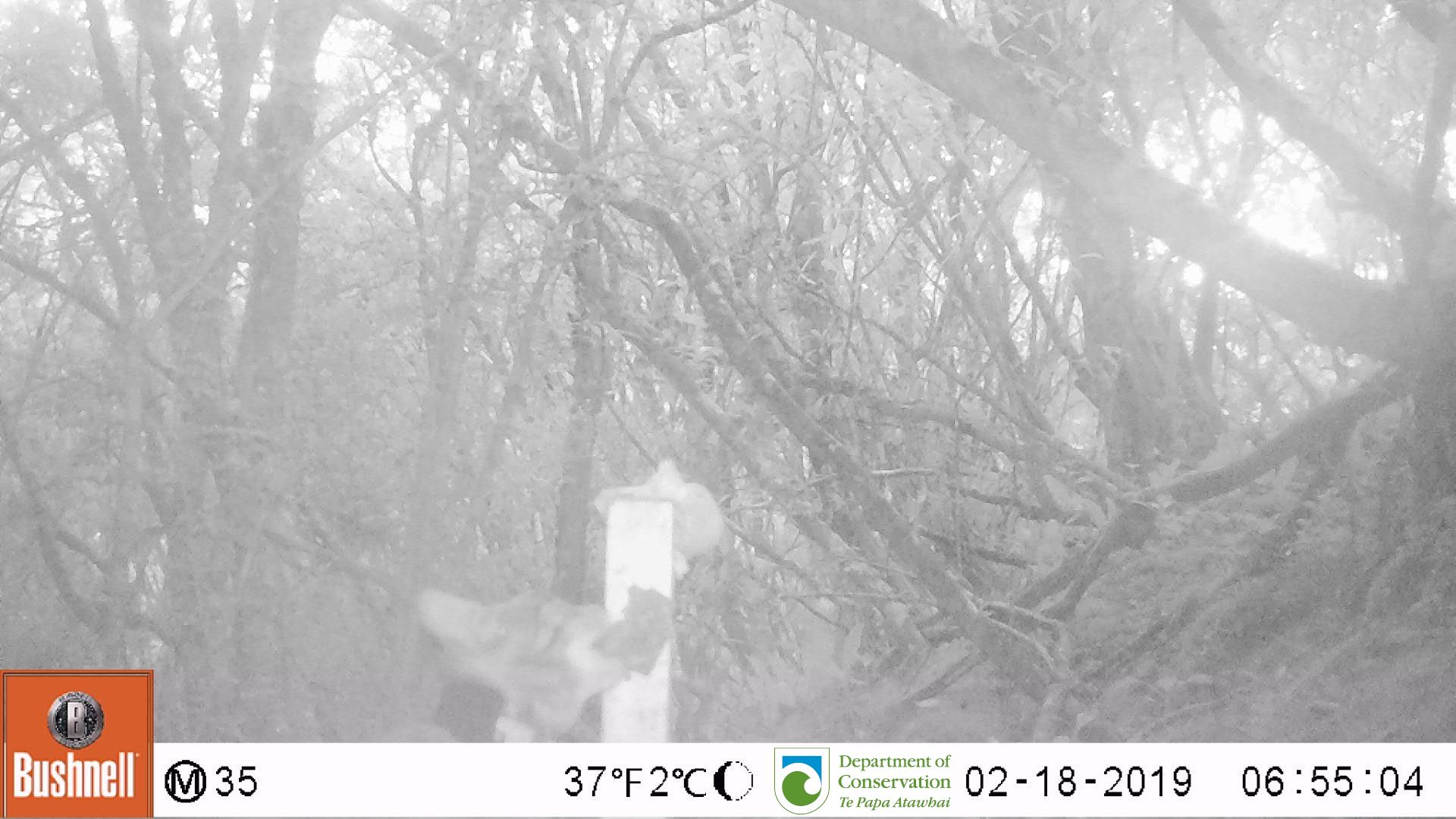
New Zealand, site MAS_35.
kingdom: Animalia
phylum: Chordata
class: Mammalia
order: Carnivora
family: Felidae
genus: Felis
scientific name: Felis catus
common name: domestic cat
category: cat